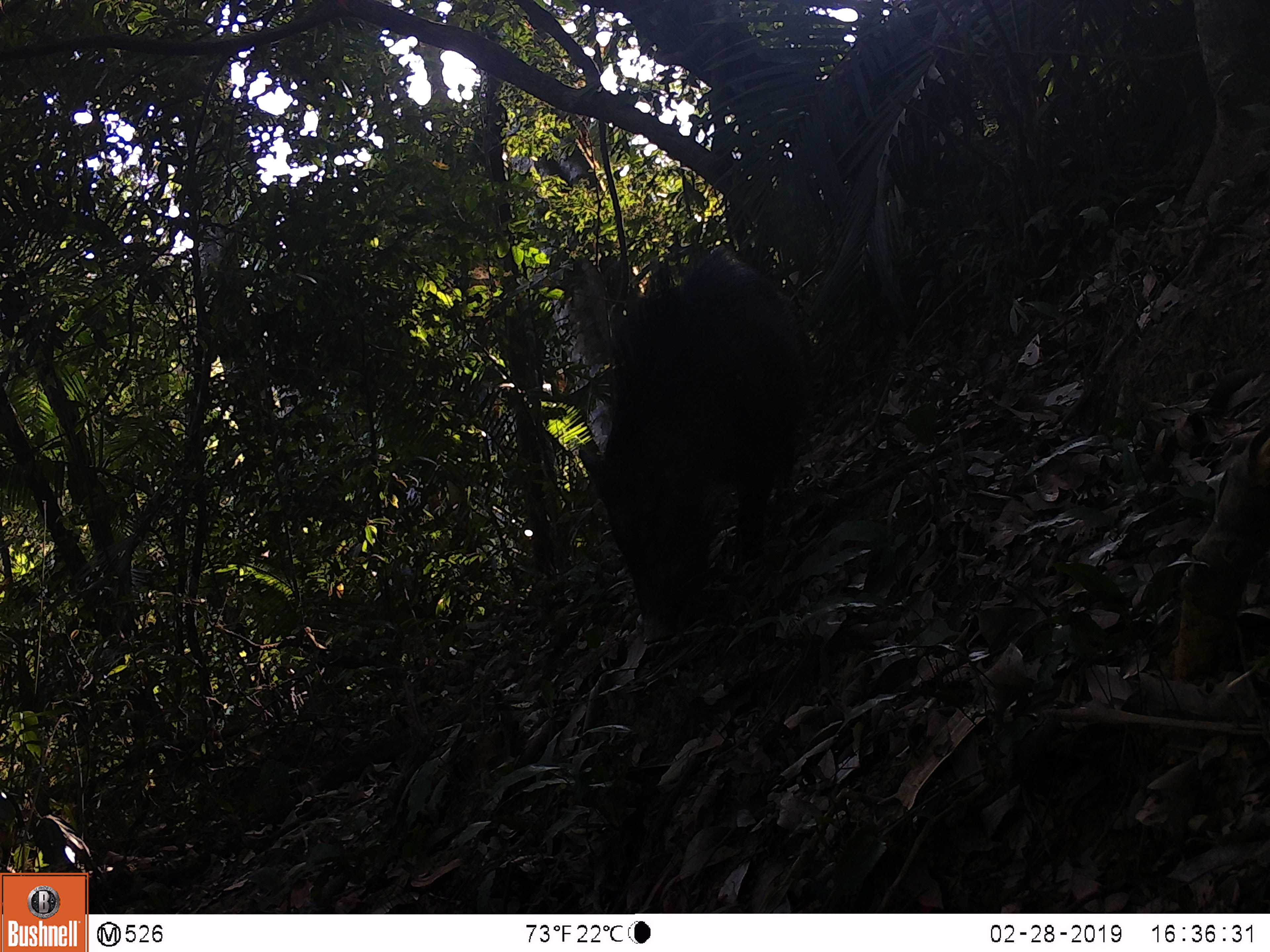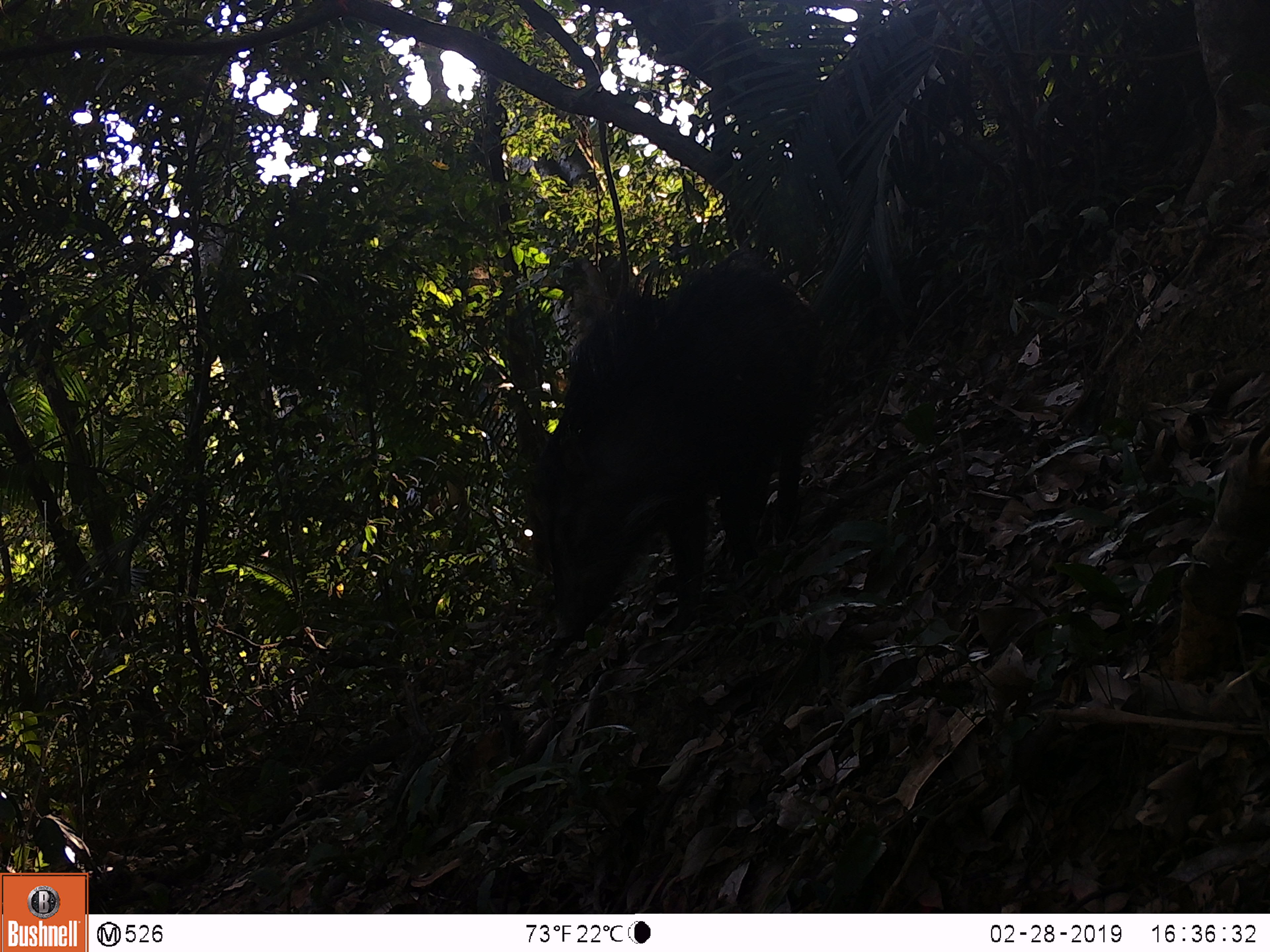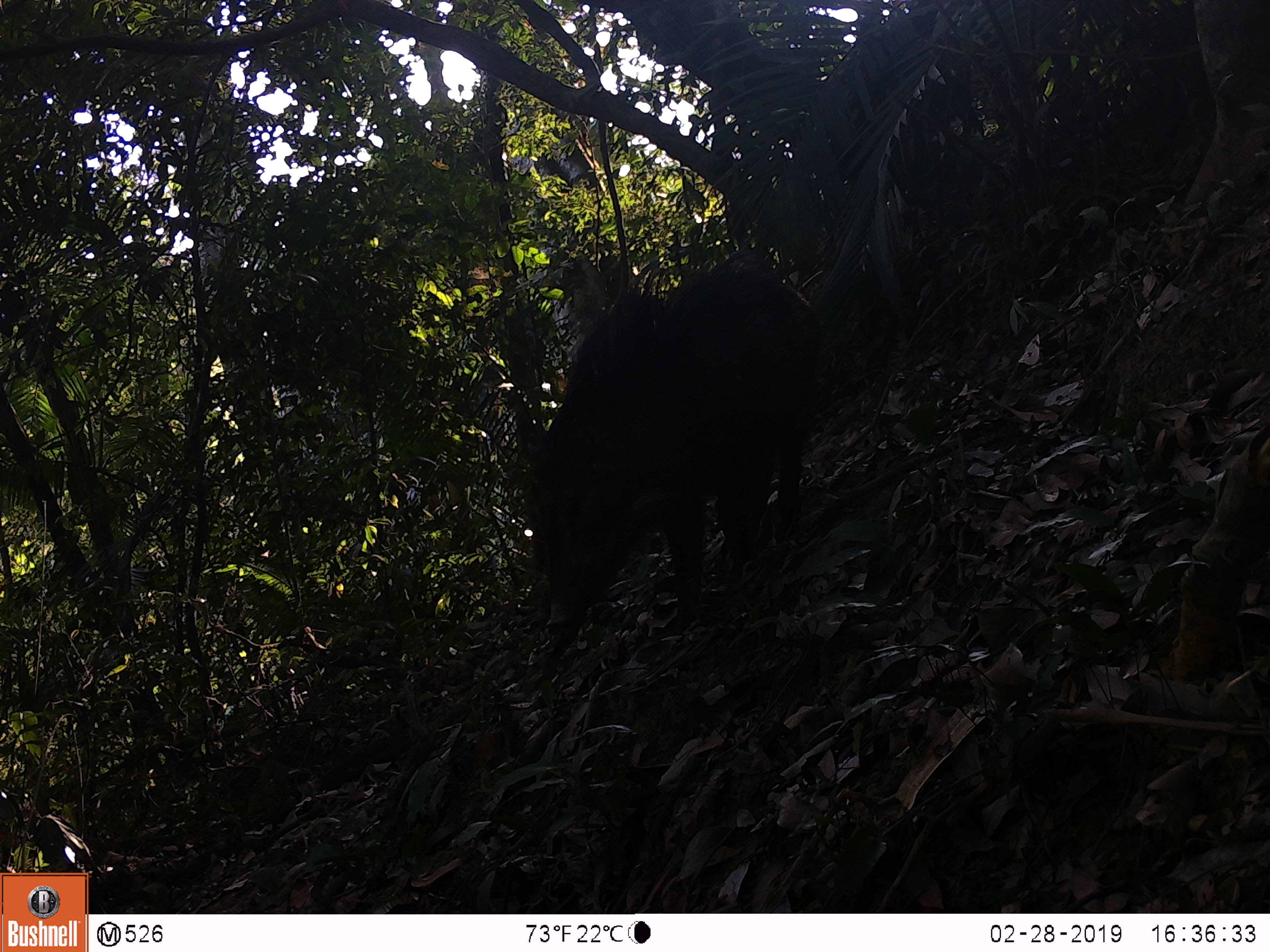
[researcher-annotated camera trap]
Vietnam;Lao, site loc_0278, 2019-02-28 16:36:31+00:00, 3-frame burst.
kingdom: Animalia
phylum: Chordata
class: Mammalia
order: Artiodactyla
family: Suidae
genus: Sus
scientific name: Sus scrofa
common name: eurasian wild pig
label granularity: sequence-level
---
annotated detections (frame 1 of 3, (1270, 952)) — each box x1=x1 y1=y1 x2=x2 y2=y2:
eurasian wild pig: x1=577 y1=243 x2=811 y2=644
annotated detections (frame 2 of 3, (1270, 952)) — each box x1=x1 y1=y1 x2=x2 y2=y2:
eurasian wild pig: x1=534 y1=266 x2=822 y2=643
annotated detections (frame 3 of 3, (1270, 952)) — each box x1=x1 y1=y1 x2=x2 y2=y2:
eurasian wild pig: x1=531 y1=253 x2=826 y2=631